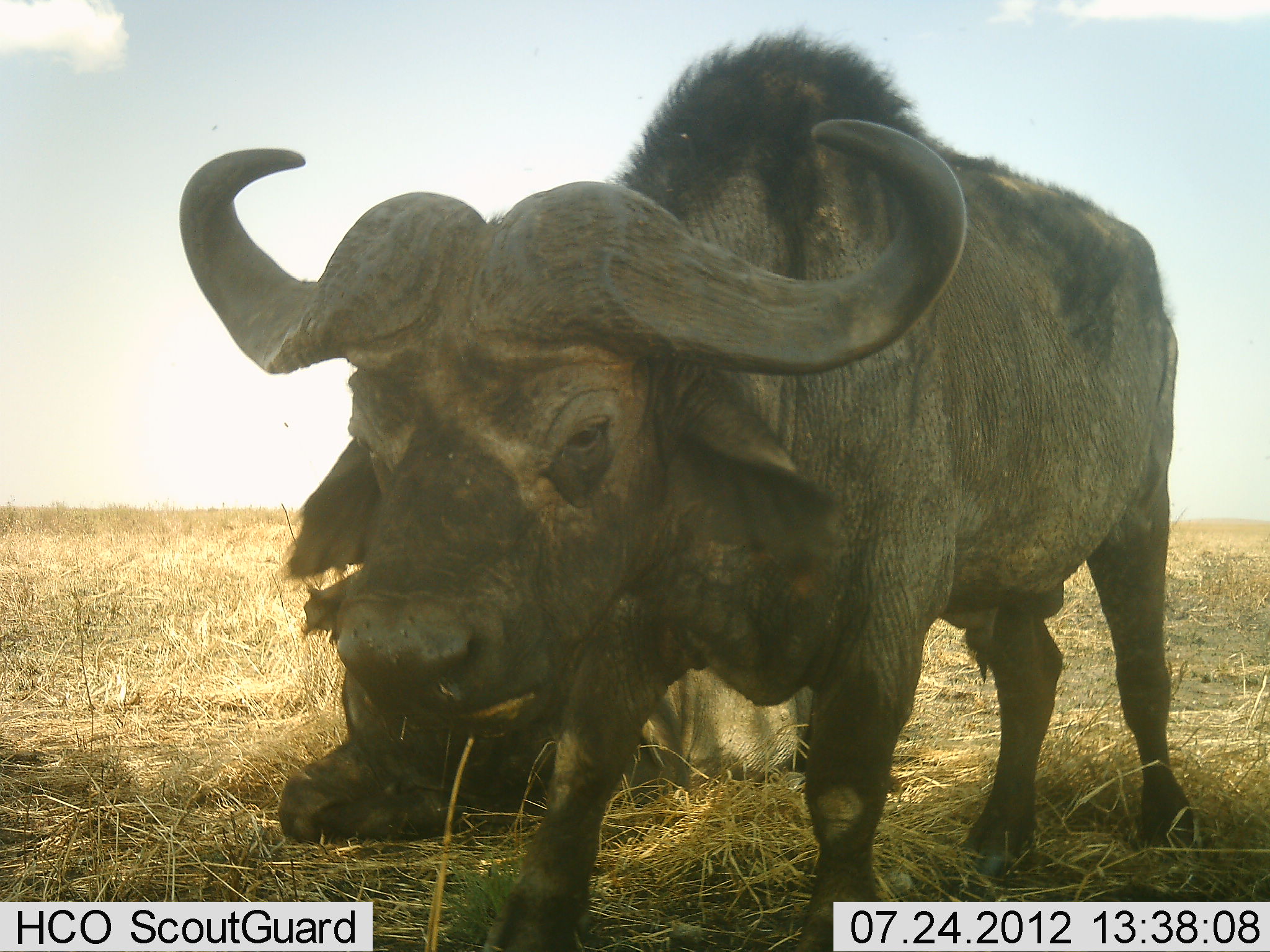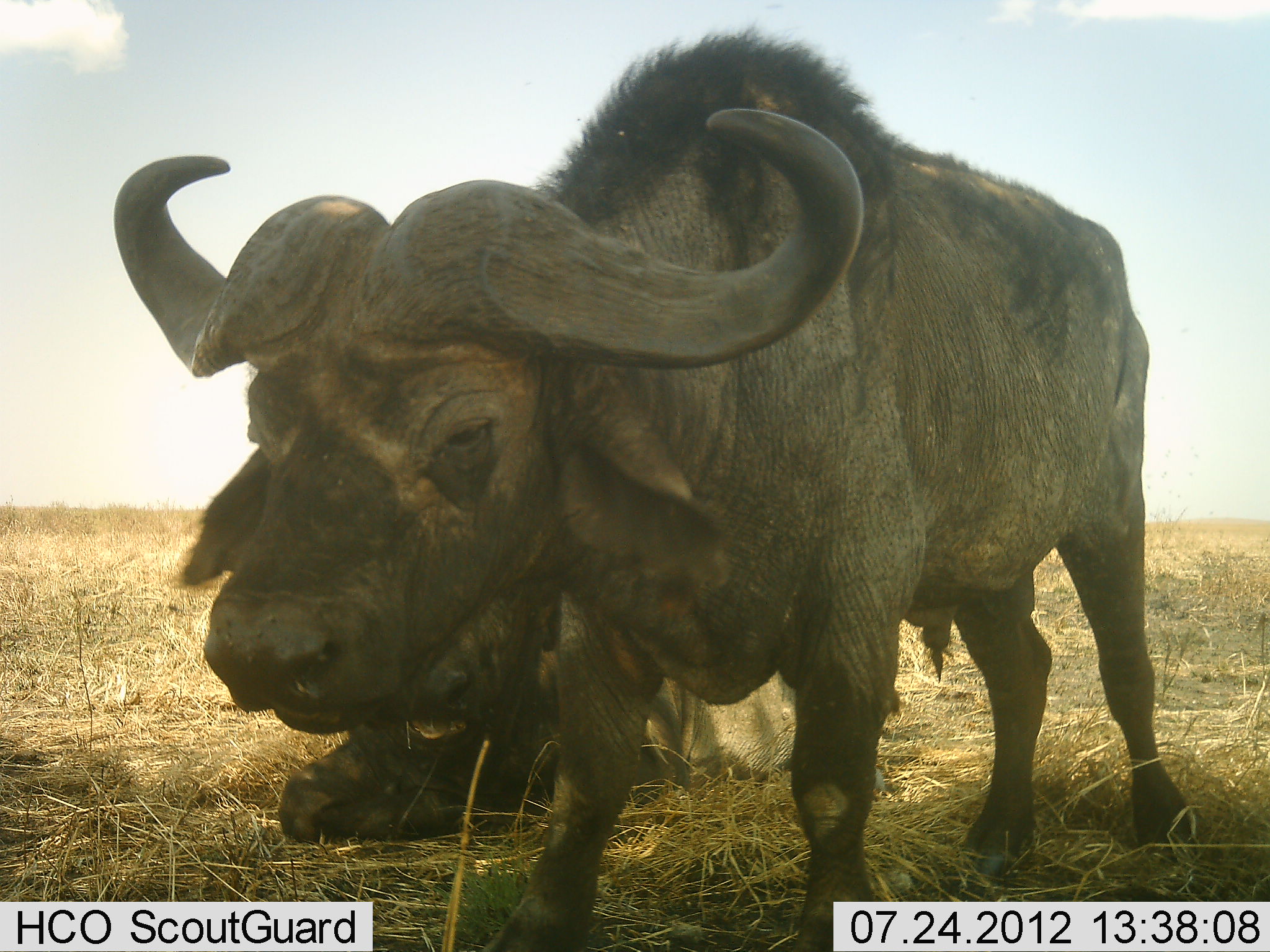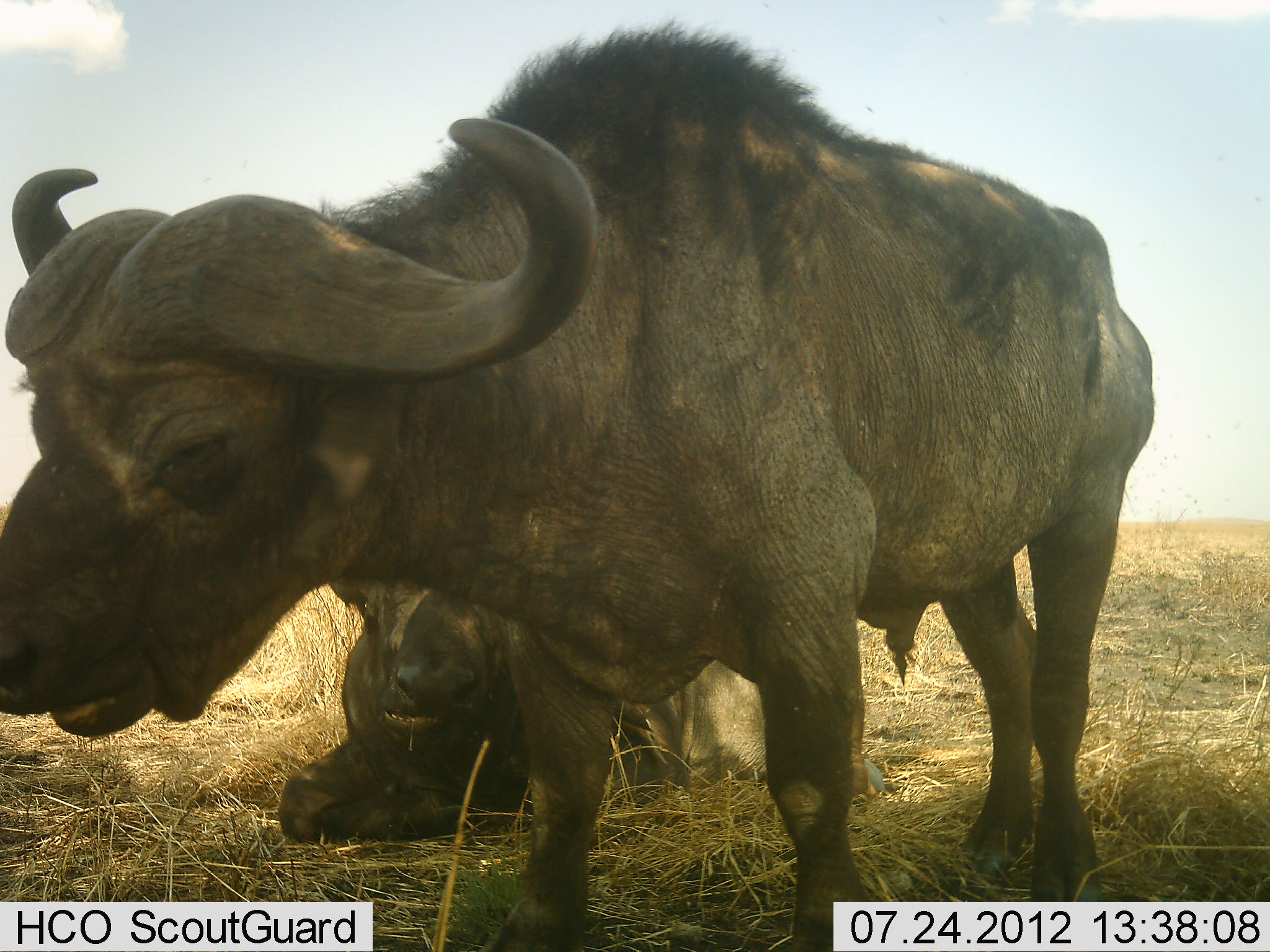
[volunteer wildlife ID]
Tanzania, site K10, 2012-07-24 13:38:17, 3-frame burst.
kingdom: Animalia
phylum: Chordata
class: Mammalia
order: Artiodactyla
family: Bovidae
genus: Syncerus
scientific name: Syncerus caffer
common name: cape buffalo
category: buffalo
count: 2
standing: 70%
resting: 90%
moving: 40%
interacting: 0%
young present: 20%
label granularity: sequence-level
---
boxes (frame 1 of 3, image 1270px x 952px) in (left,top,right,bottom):
animal: (180,24,1196,952); (278,571,817,845)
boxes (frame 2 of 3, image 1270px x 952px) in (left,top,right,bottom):
animal: (114,20,1196,952); (277,668,796,845)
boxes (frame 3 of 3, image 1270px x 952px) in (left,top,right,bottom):
animal: (0,13,1154,952); (280,580,870,845)